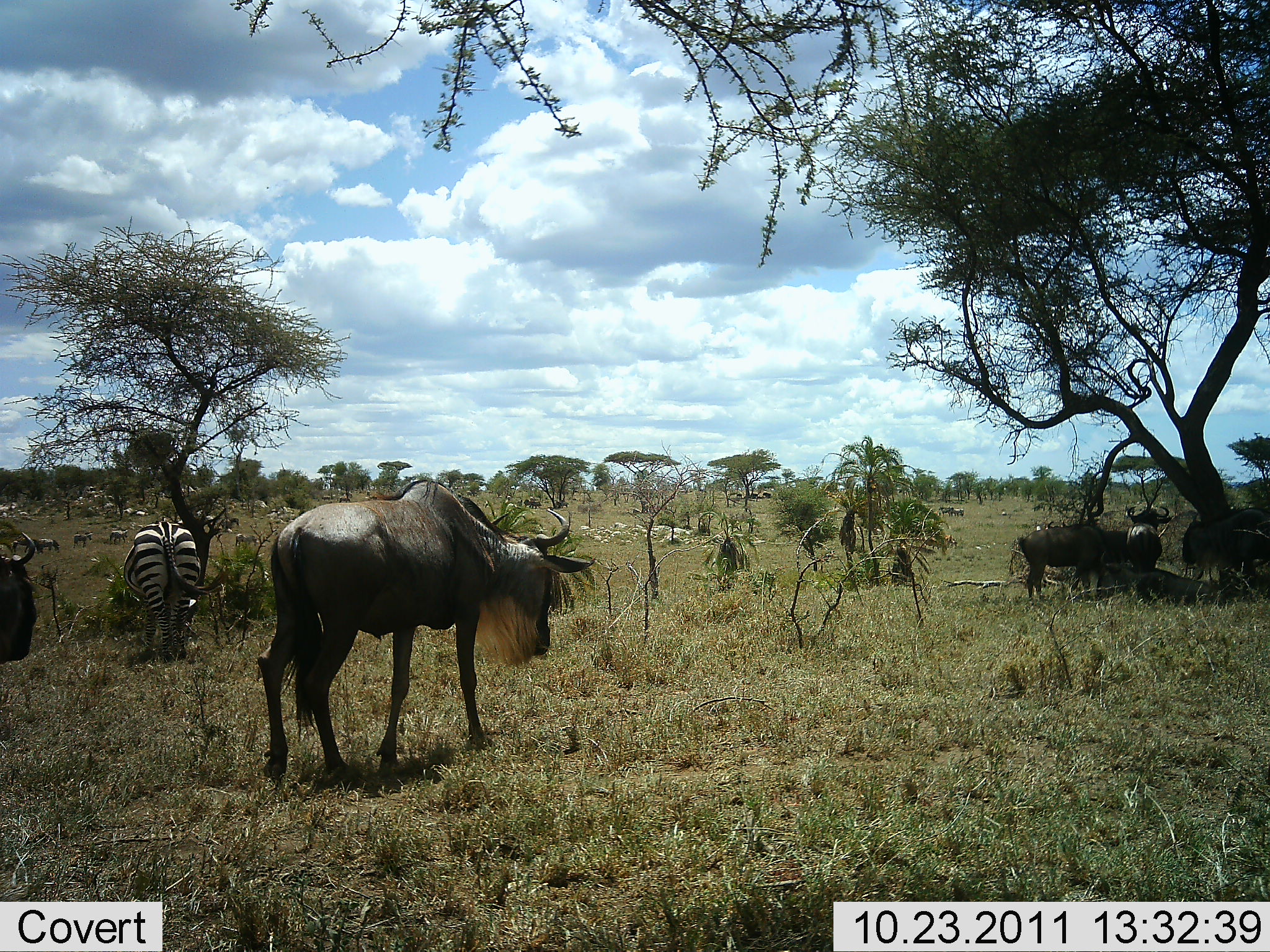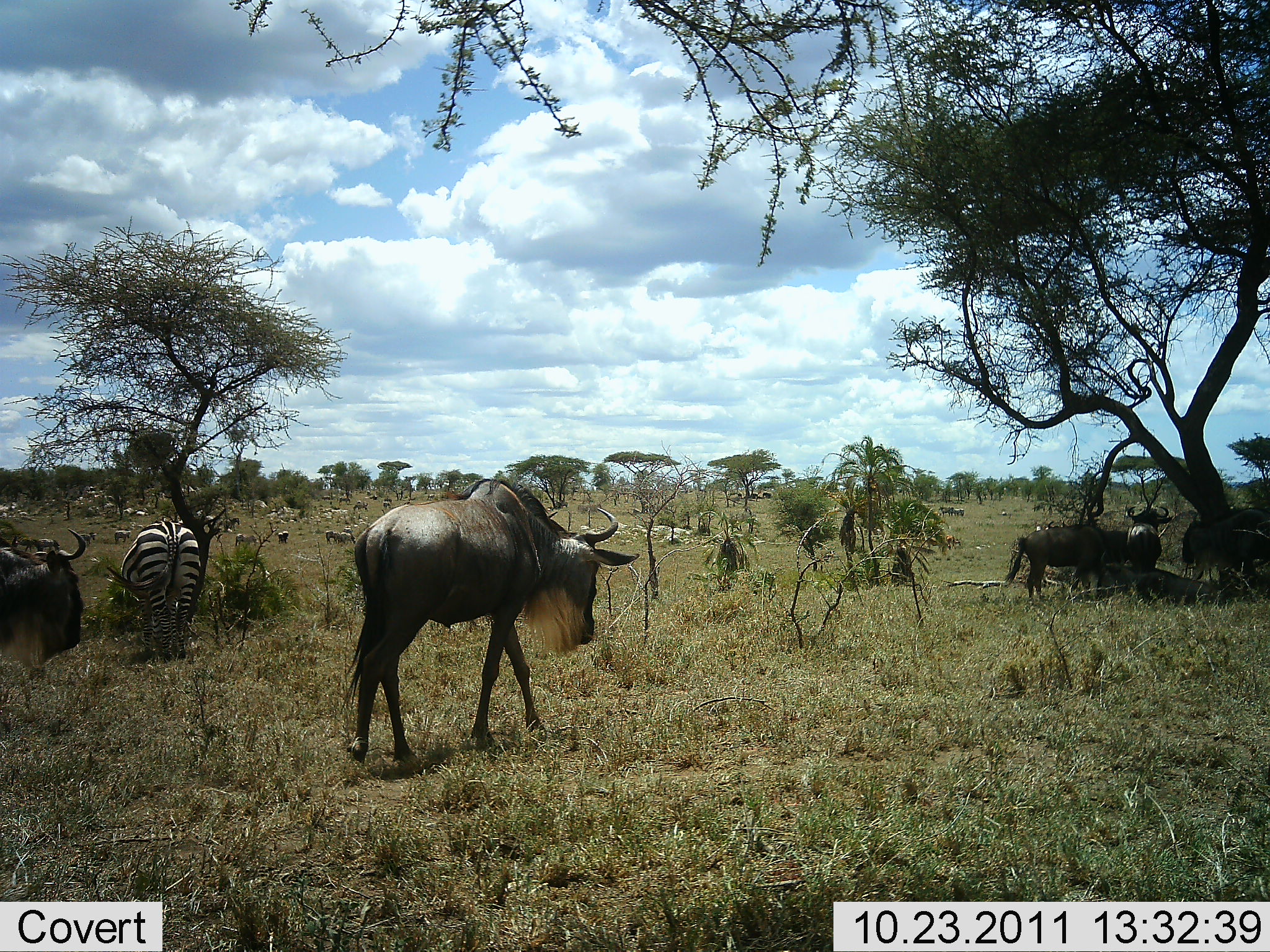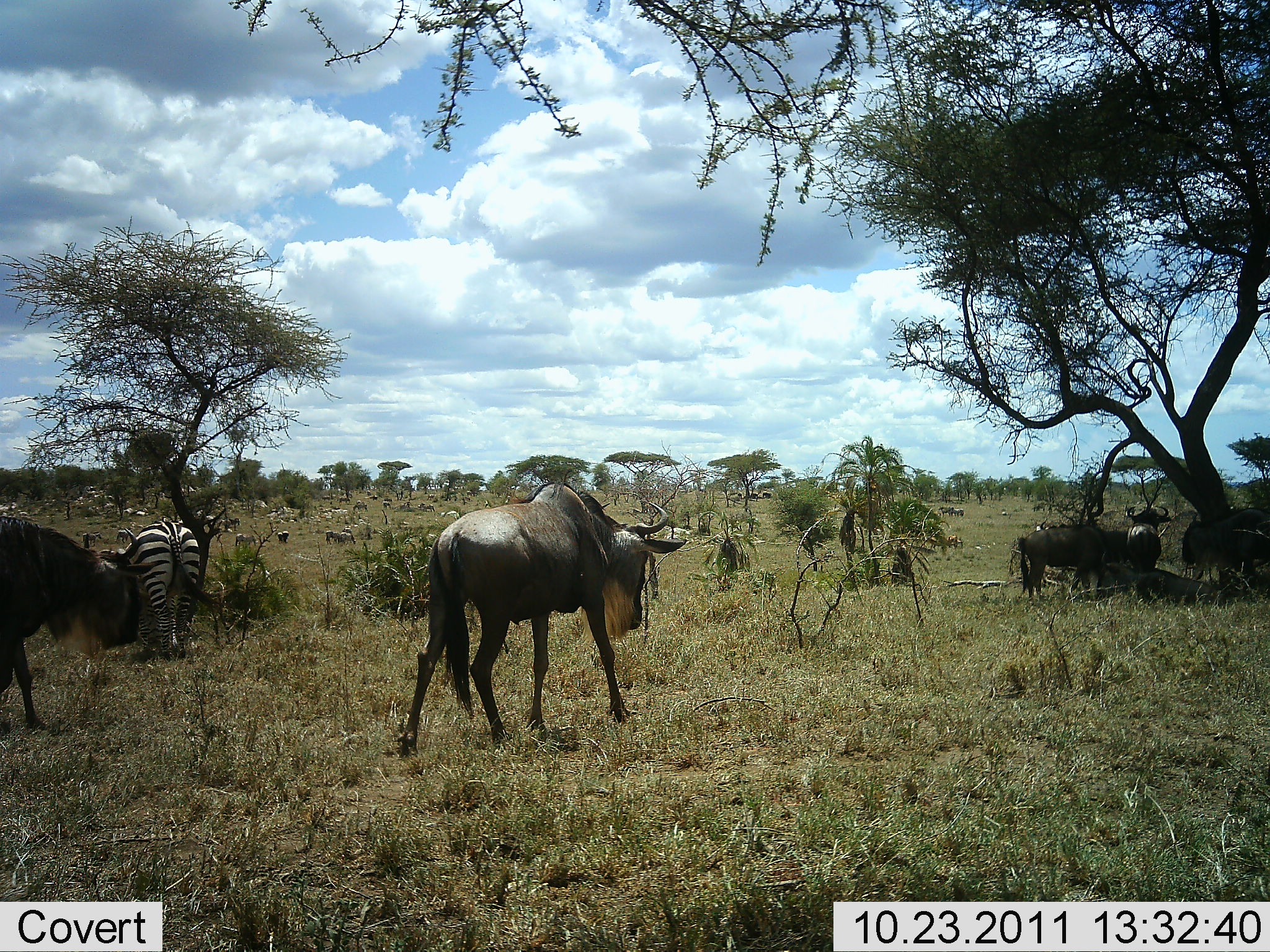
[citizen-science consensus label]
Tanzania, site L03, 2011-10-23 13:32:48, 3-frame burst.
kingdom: Animalia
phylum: Chordata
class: Mammalia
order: Artiodactyla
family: Bovidae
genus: Connochaetes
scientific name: Connochaetes taurinus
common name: blue wildebeest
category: wildebeest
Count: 5.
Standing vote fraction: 64%.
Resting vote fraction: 7%.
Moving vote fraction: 86%.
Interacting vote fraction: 14%.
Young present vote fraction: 0%.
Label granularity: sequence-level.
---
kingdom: Animalia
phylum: Chordata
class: Mammalia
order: Perissodactyla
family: Equidae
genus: Equus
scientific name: Equus quagga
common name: plains zebra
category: zebra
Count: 1.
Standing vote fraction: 45%.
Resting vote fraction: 0%.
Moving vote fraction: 0%.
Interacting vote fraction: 0%.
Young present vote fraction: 0%.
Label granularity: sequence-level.